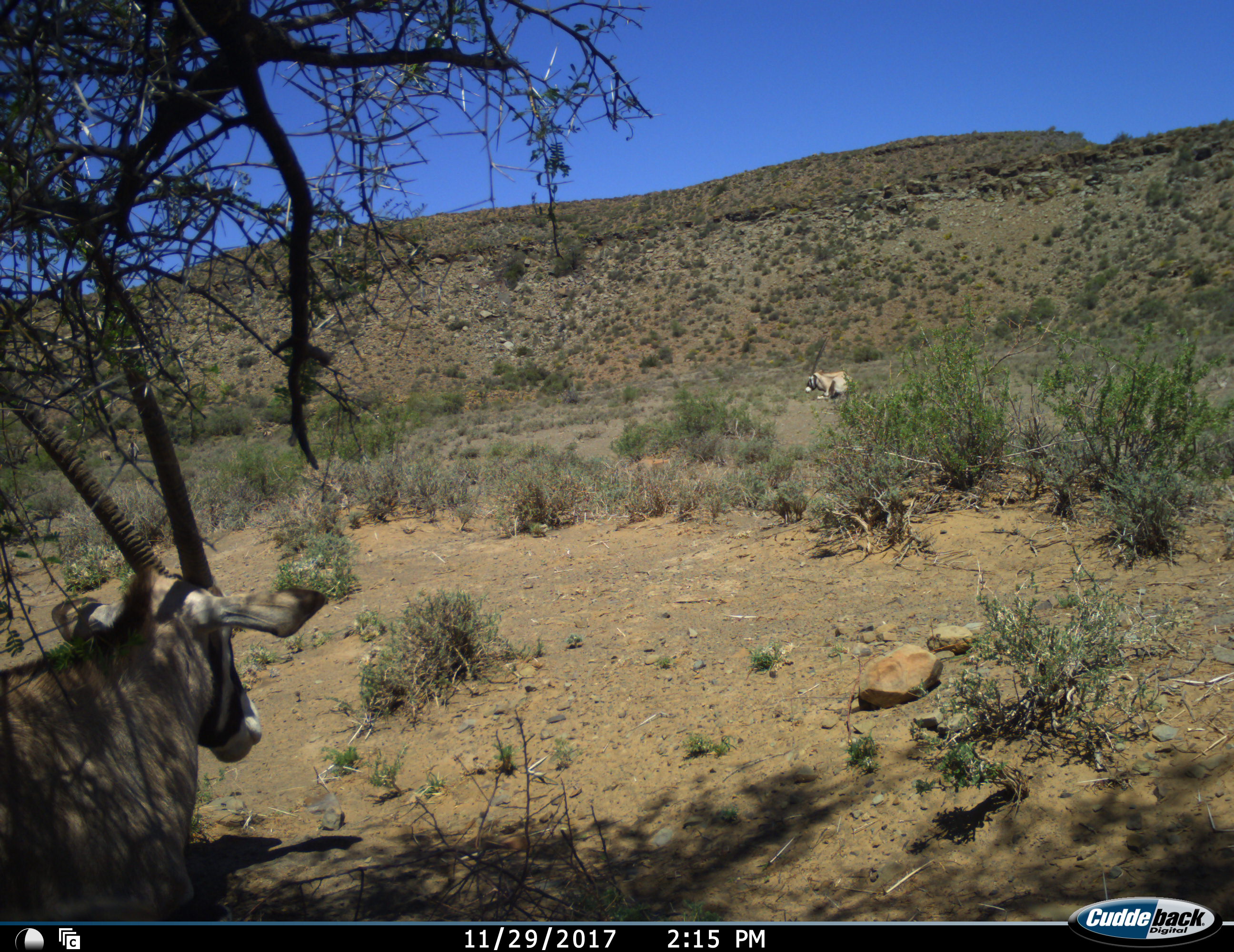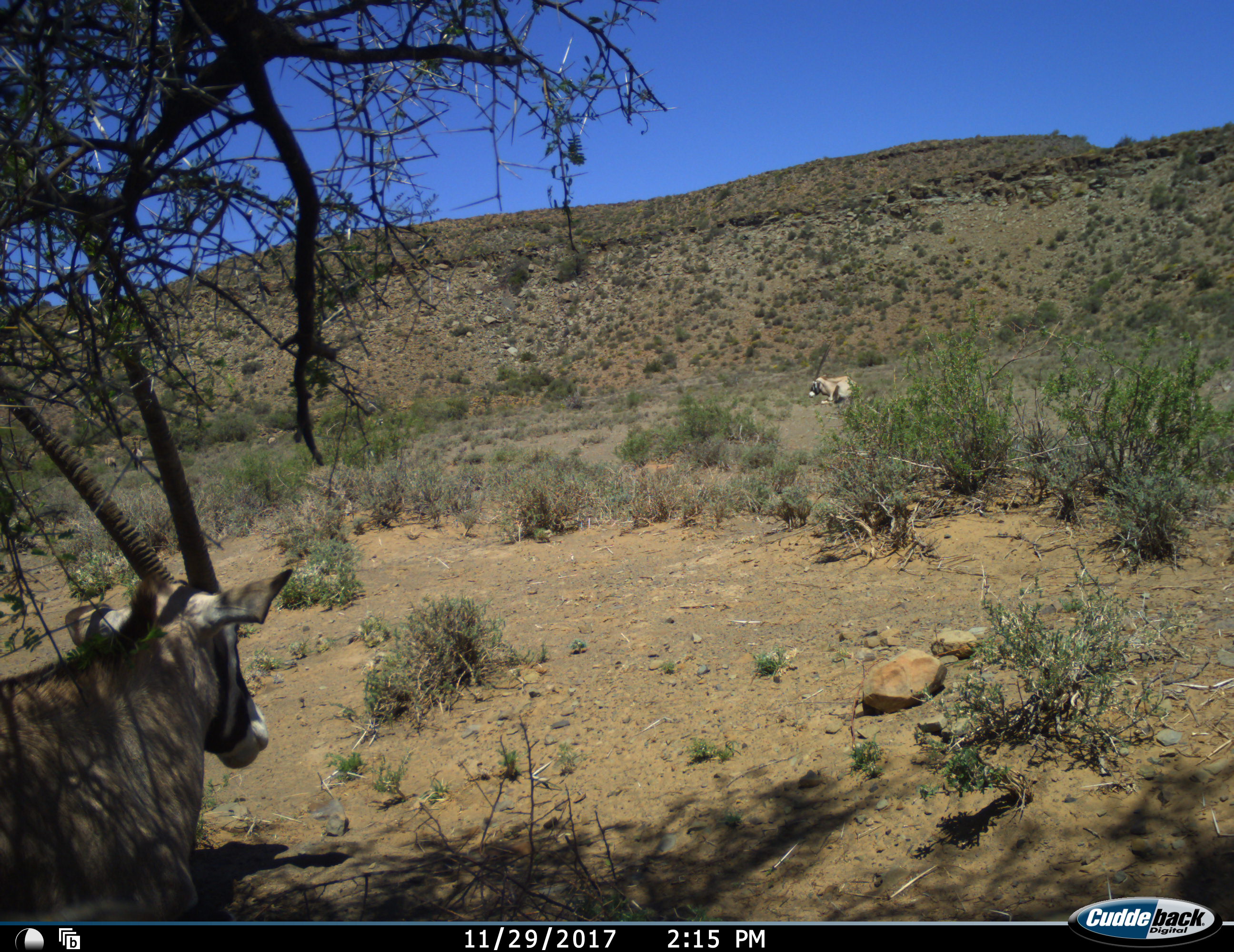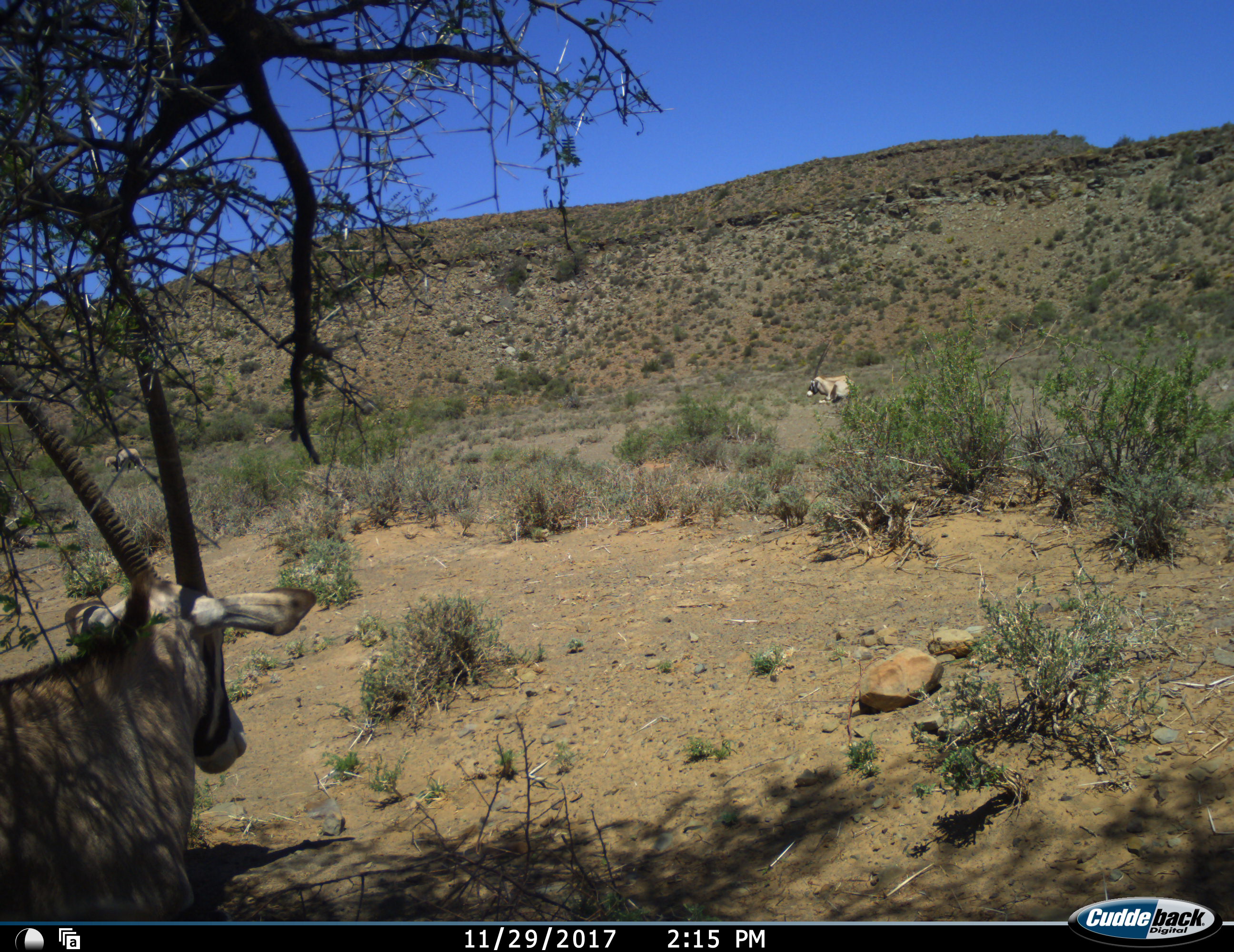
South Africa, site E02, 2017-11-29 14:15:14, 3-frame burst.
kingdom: Animalia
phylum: Chordata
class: Mammalia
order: Artiodactyla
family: Bovidae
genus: Oryx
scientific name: Oryx gazella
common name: gemsbok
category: gemsbokoryx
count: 2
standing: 50%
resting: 100%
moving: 0%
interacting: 0%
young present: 0%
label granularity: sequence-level